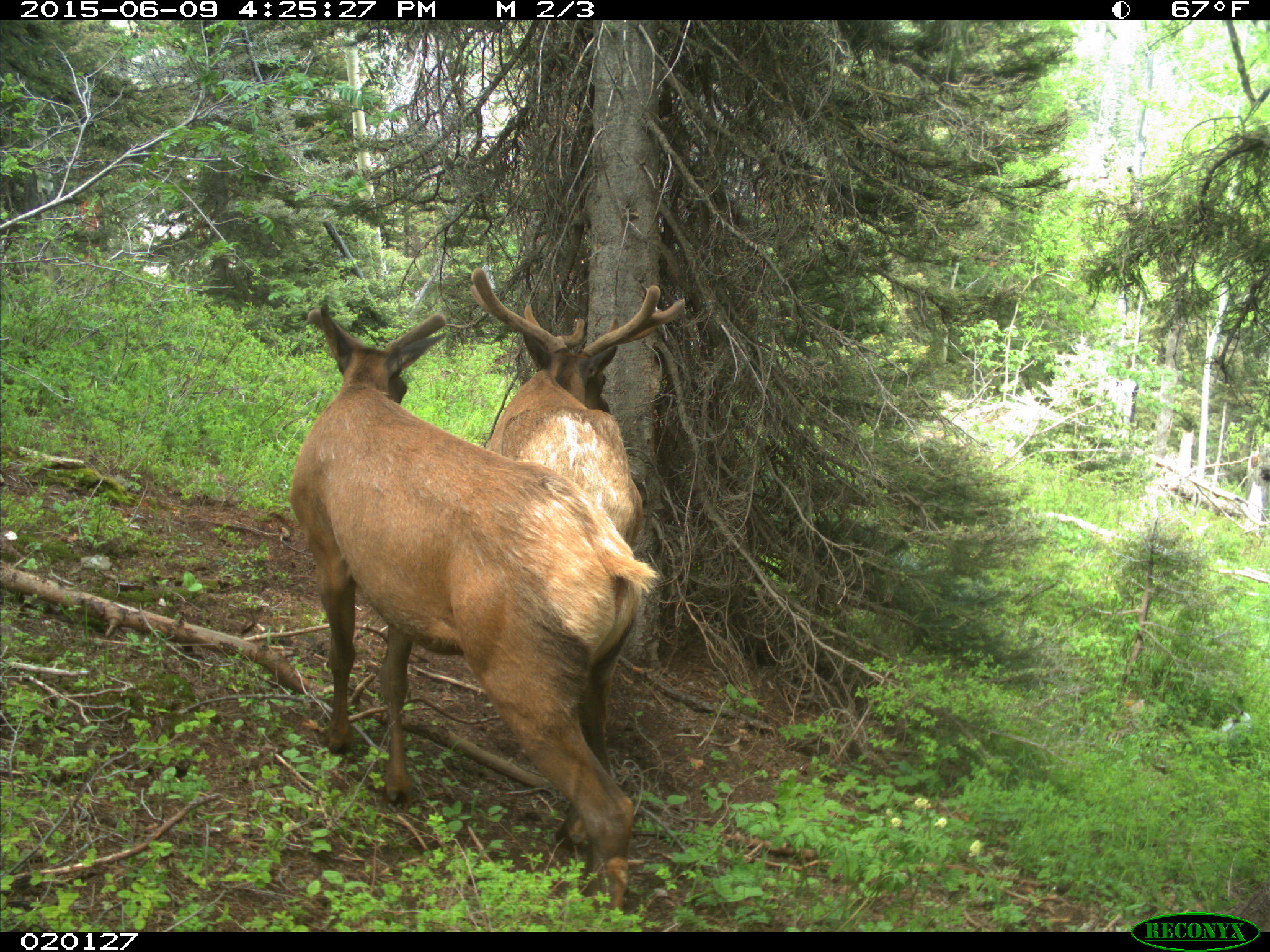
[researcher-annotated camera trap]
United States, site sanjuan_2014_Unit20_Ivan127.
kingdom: Animalia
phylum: Chordata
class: Mammalia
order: Artiodactyla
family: Cervidae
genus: Cervus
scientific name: Cervus elaphus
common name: red deer